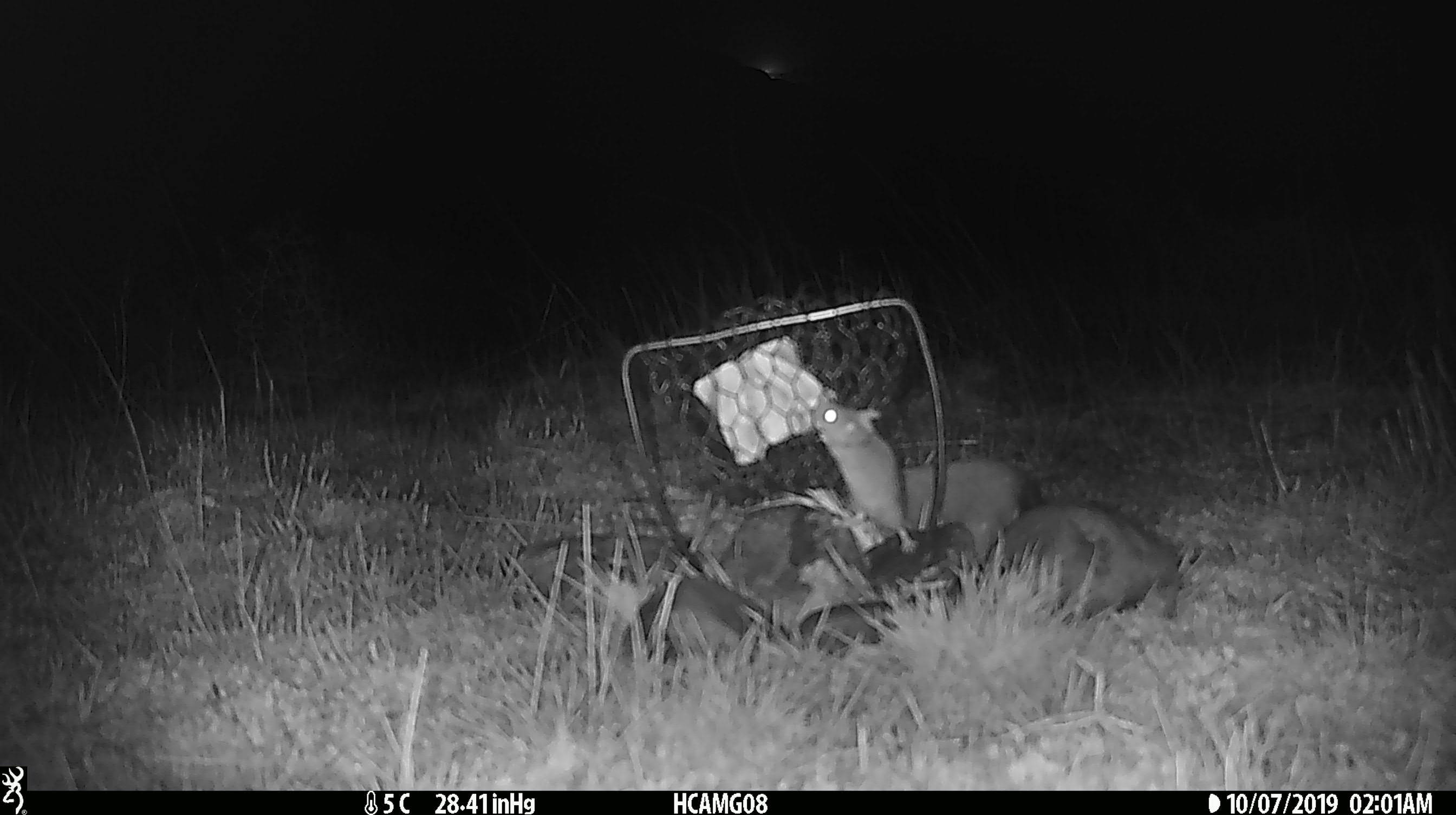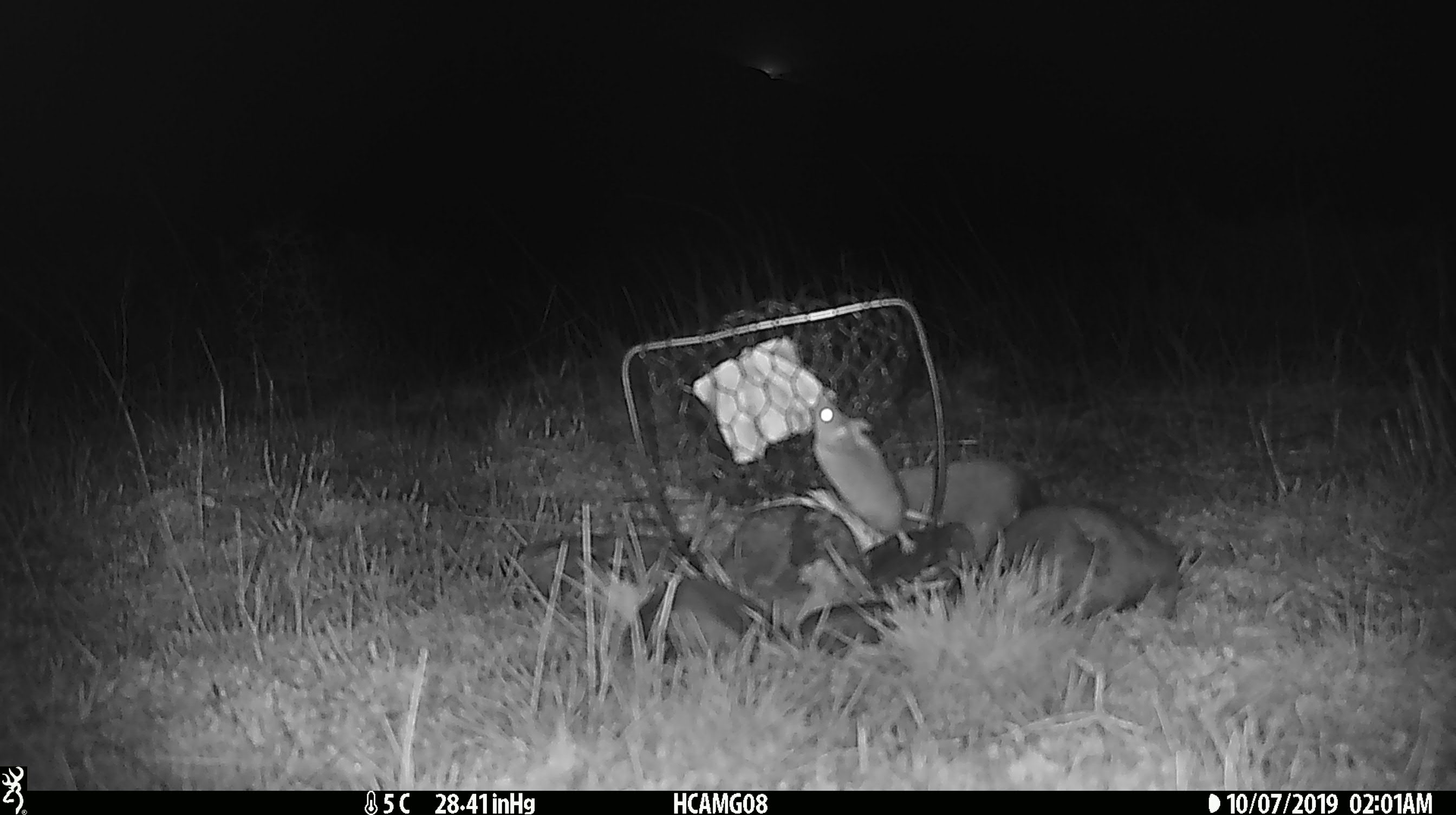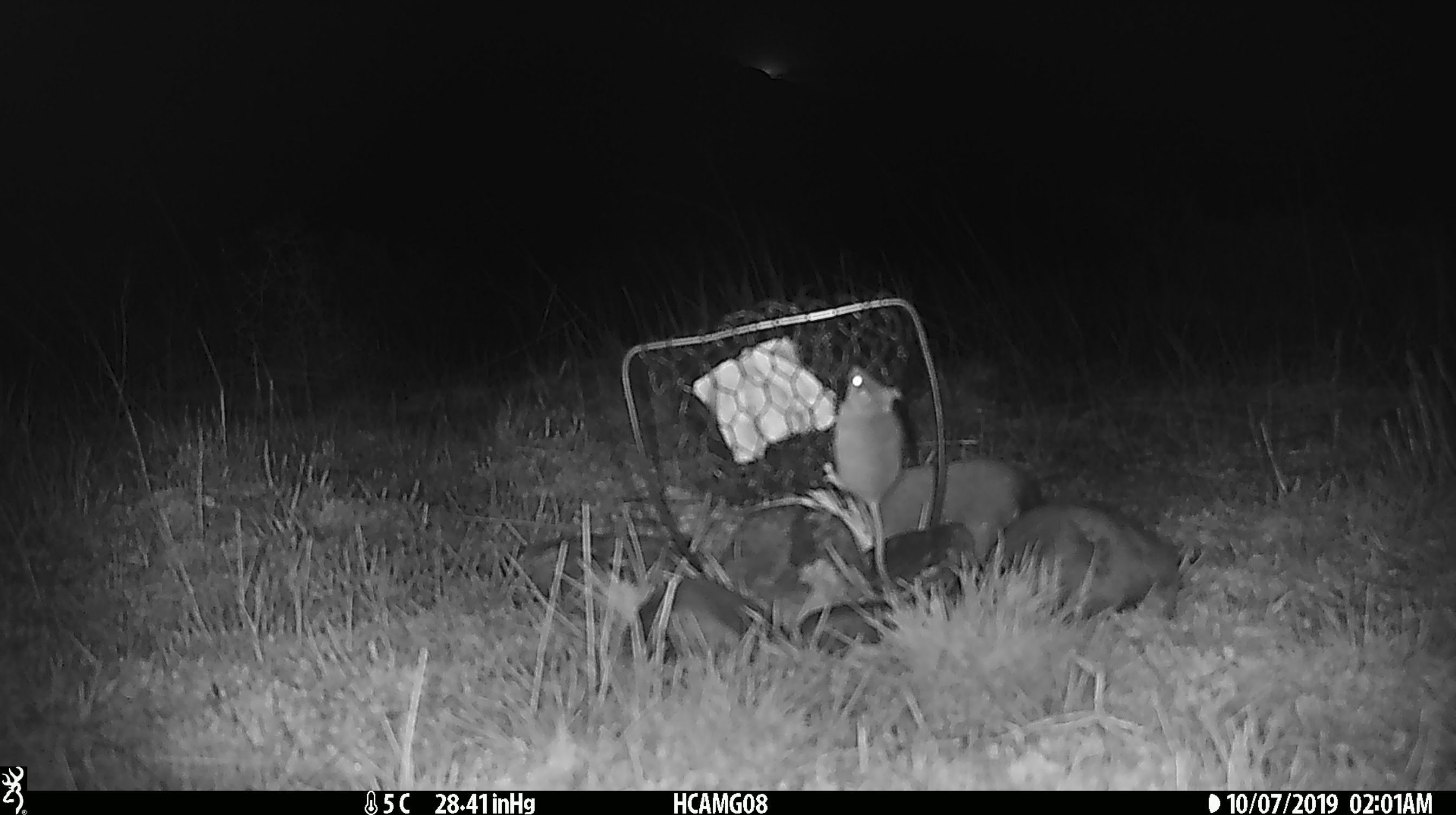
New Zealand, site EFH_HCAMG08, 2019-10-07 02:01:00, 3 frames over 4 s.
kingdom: Animalia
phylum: Chordata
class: Mammalia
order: Rodentia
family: Muridae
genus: Mus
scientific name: Mus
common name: mouse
Mouse (Mus).